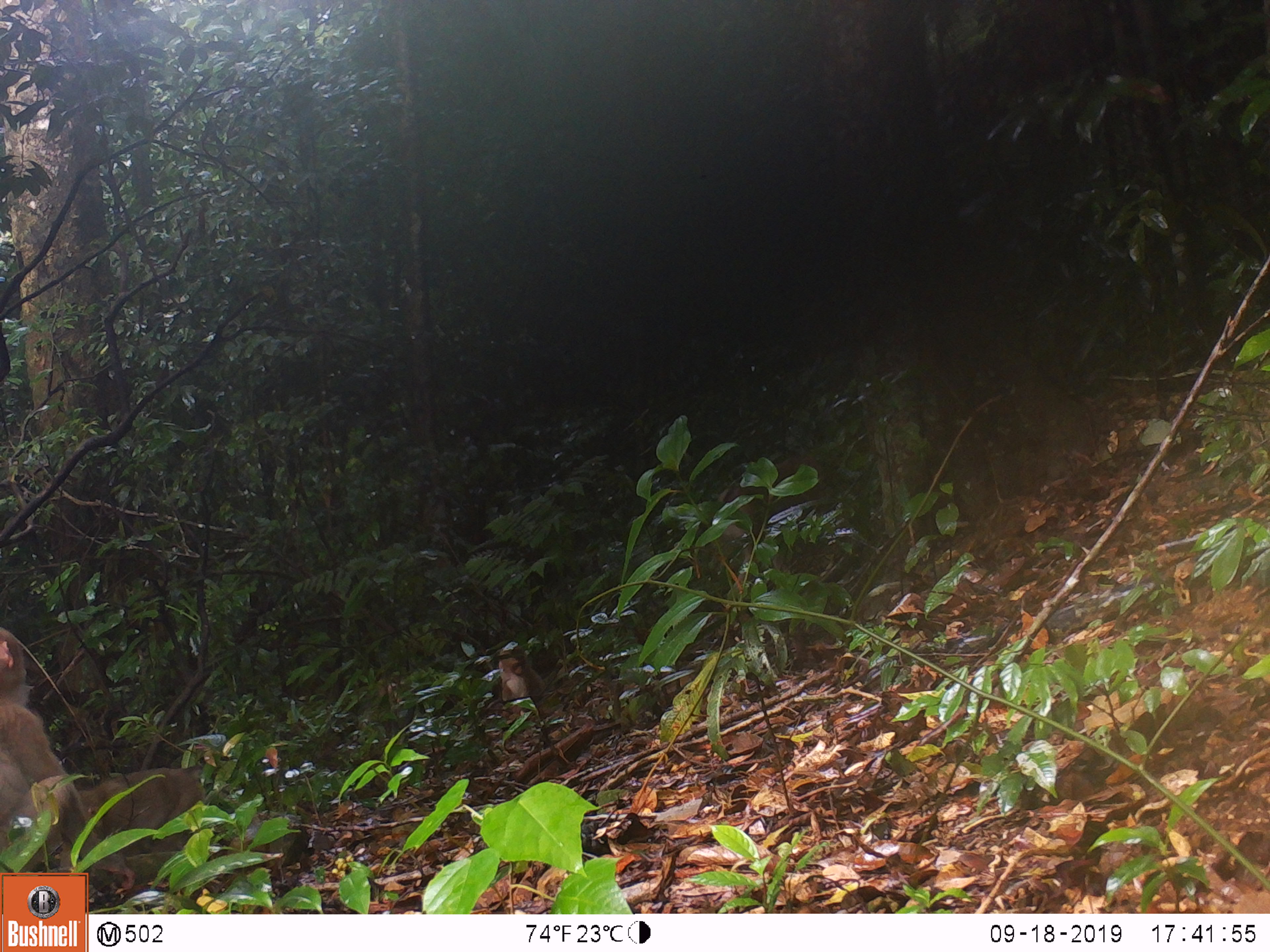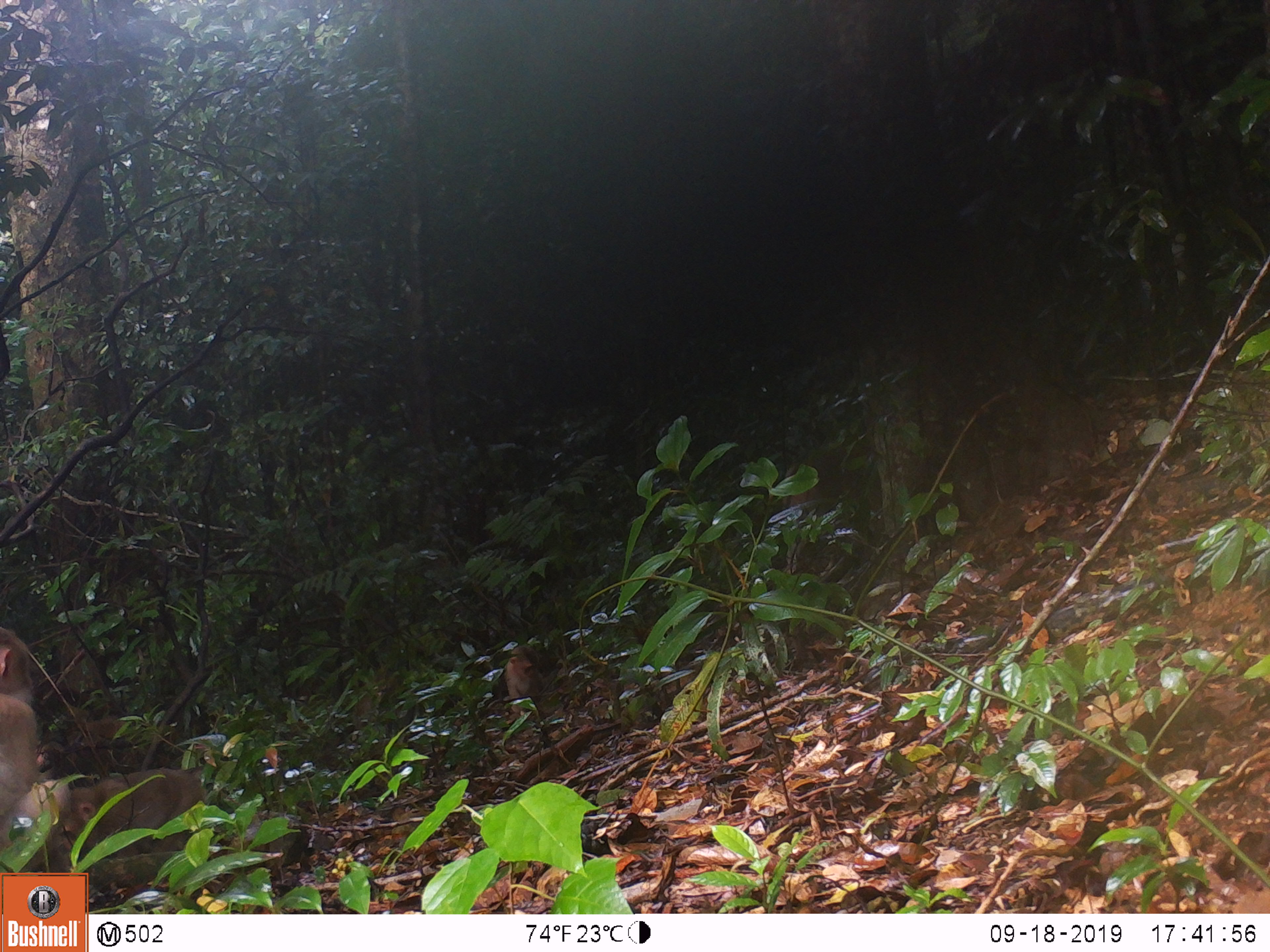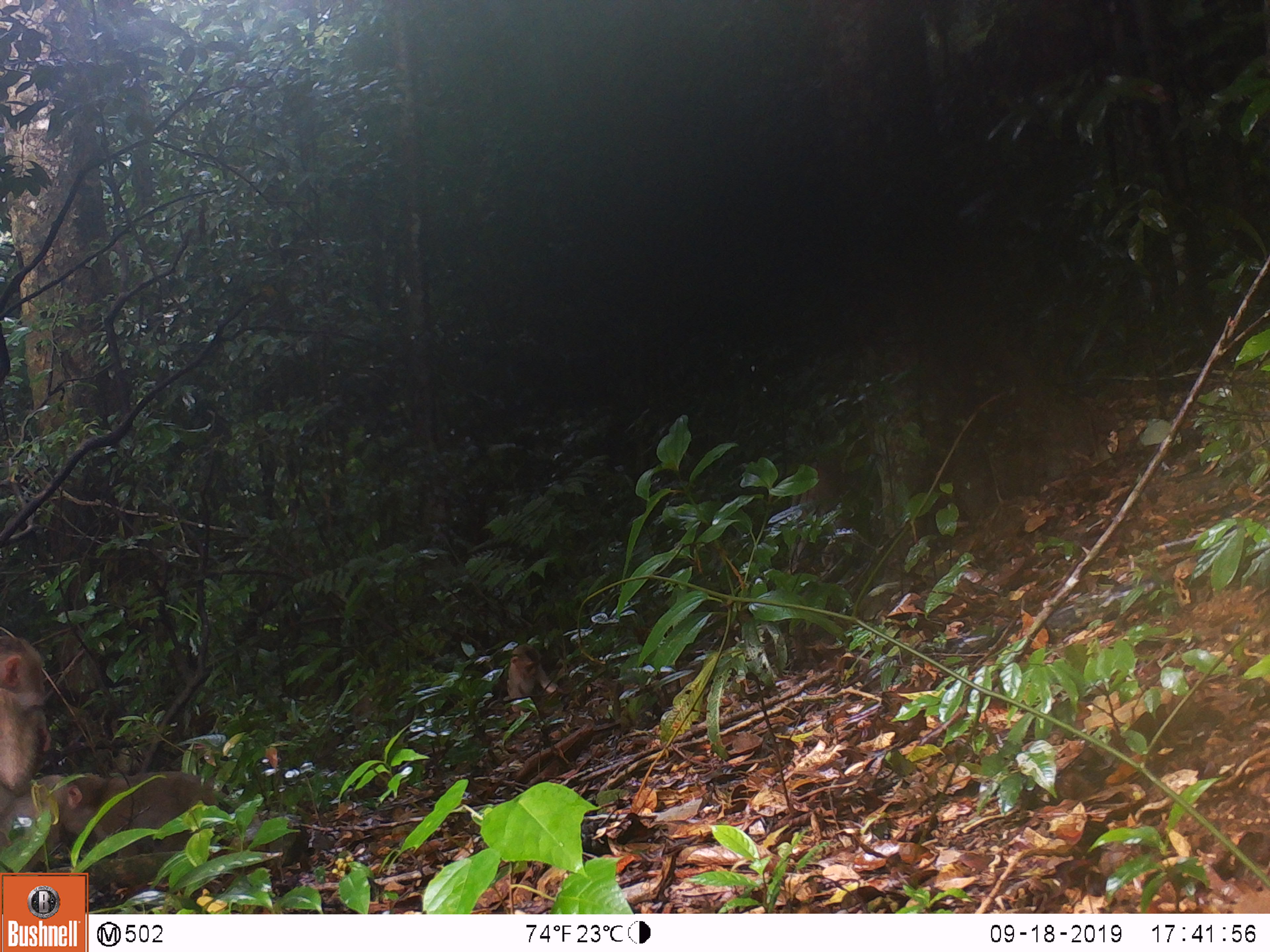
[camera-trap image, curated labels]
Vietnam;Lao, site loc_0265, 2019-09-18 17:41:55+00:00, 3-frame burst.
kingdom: Animalia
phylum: Chordata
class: Mammalia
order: Primates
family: Cercopithecidae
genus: Macaca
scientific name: Macaca nemestrina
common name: pig-tailed macaque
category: pig tailed macaque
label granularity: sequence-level